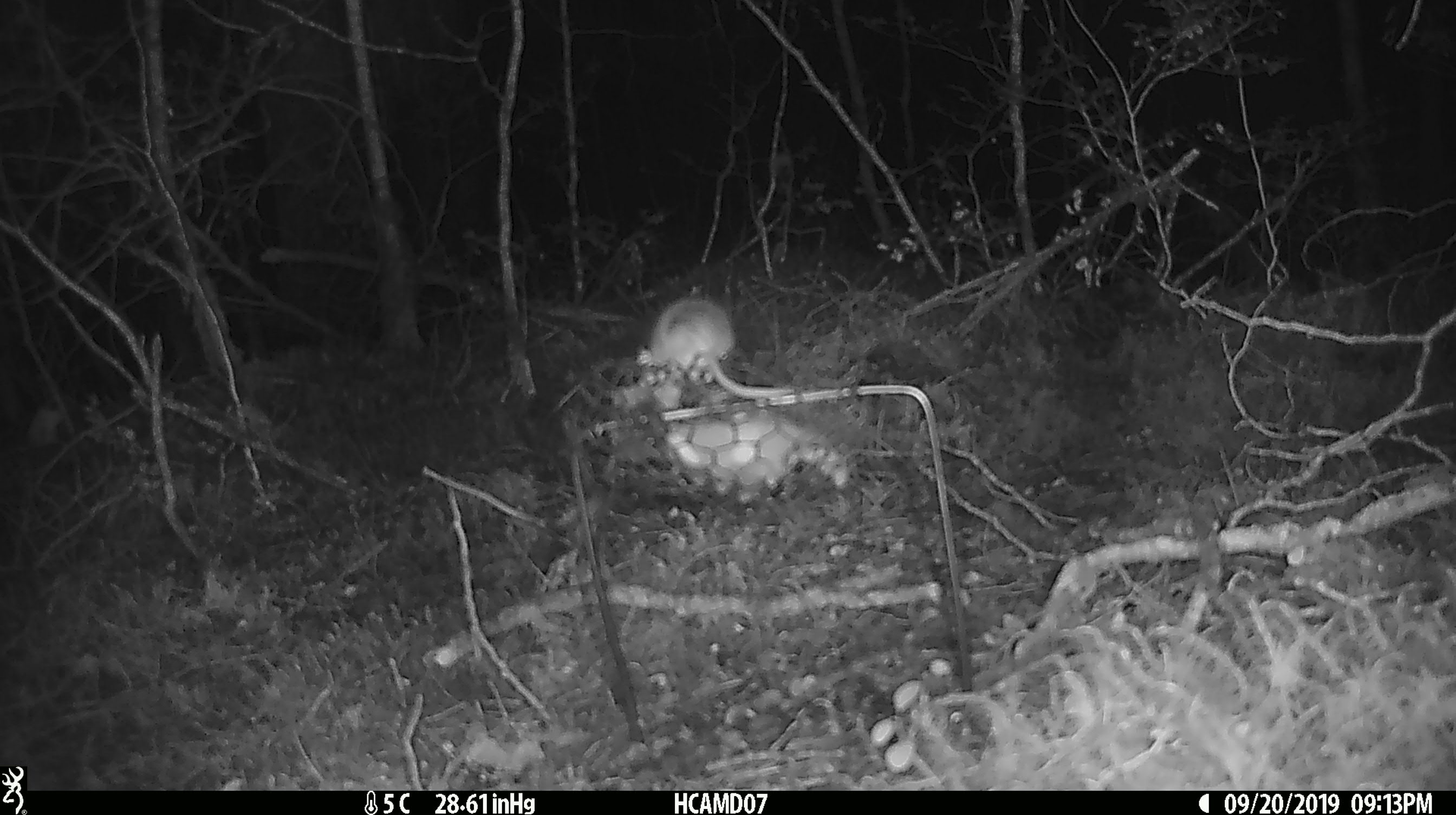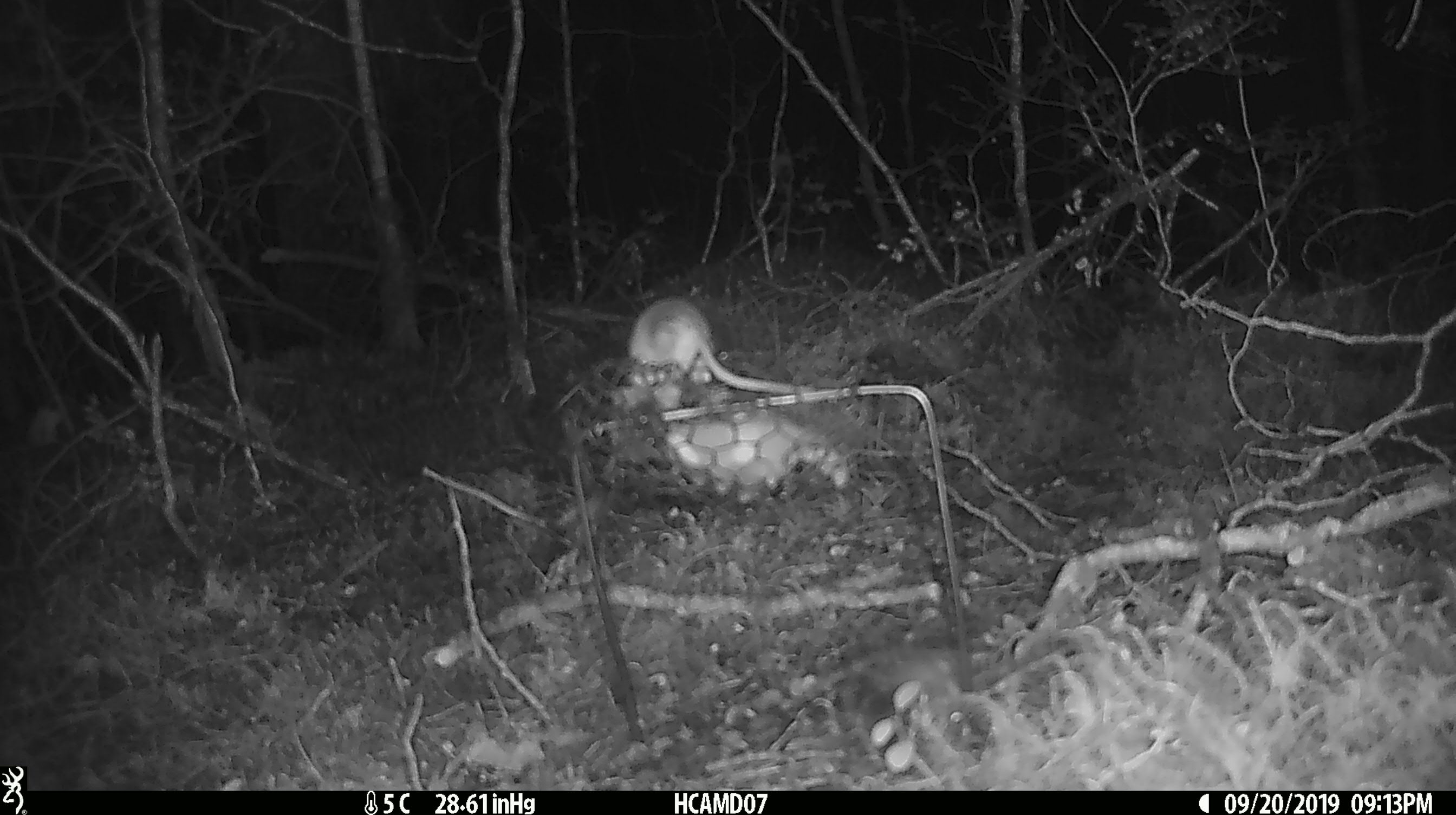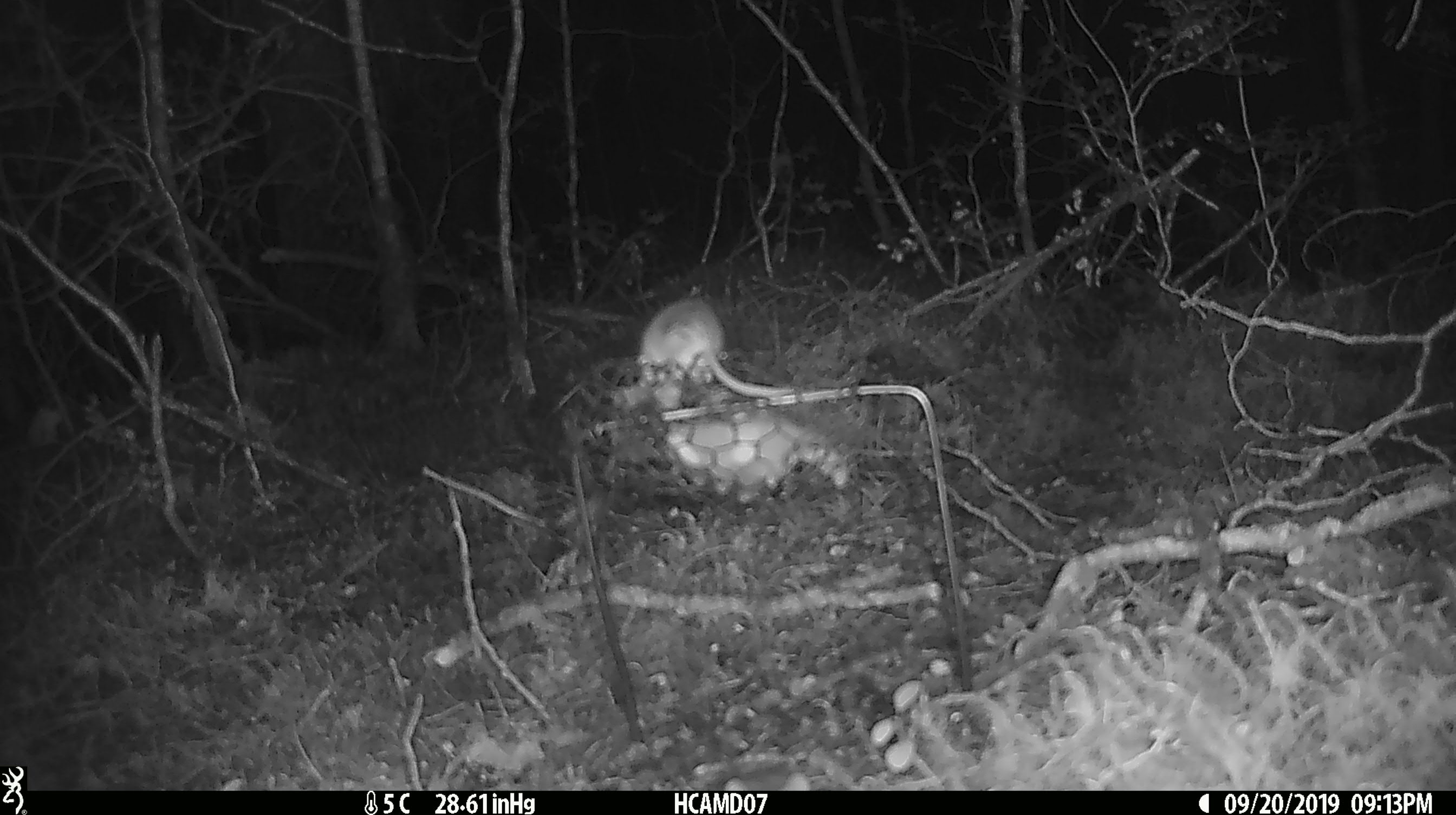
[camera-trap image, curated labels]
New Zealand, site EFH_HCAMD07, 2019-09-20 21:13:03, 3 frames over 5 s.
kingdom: Animalia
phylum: Chordata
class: Mammalia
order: Rodentia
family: Muridae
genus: Mus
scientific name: Mus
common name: mouse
Mouse (Mus).